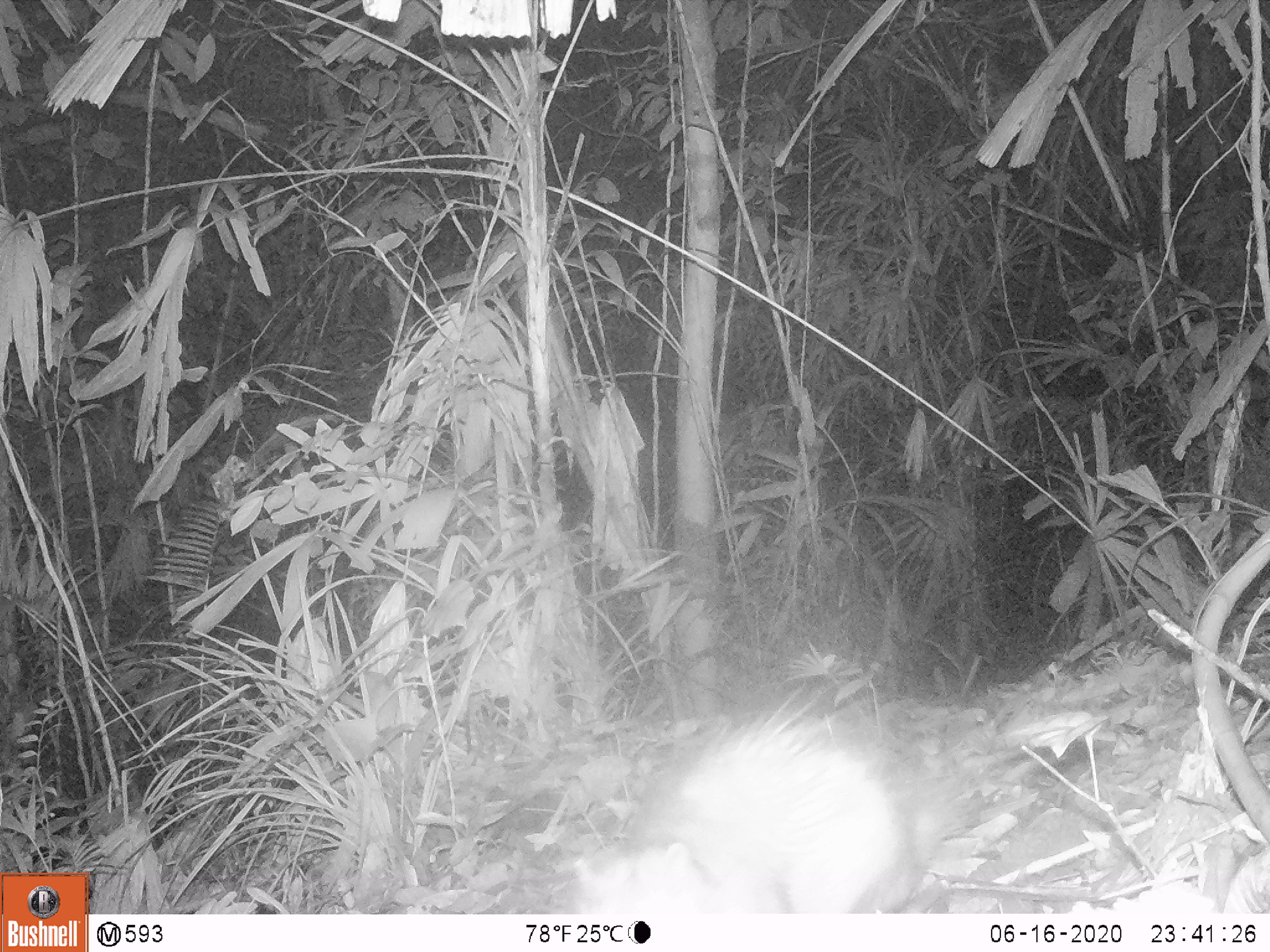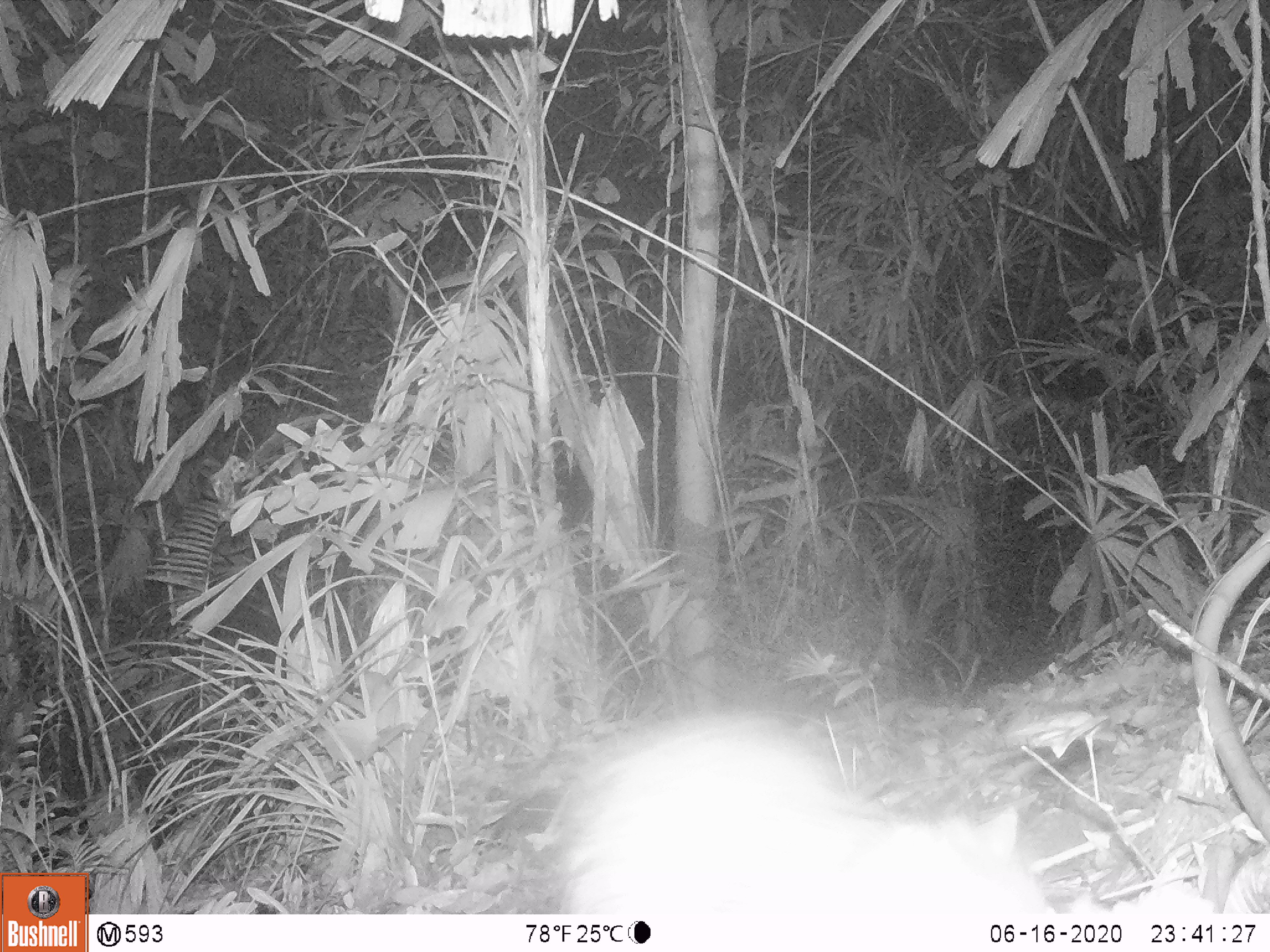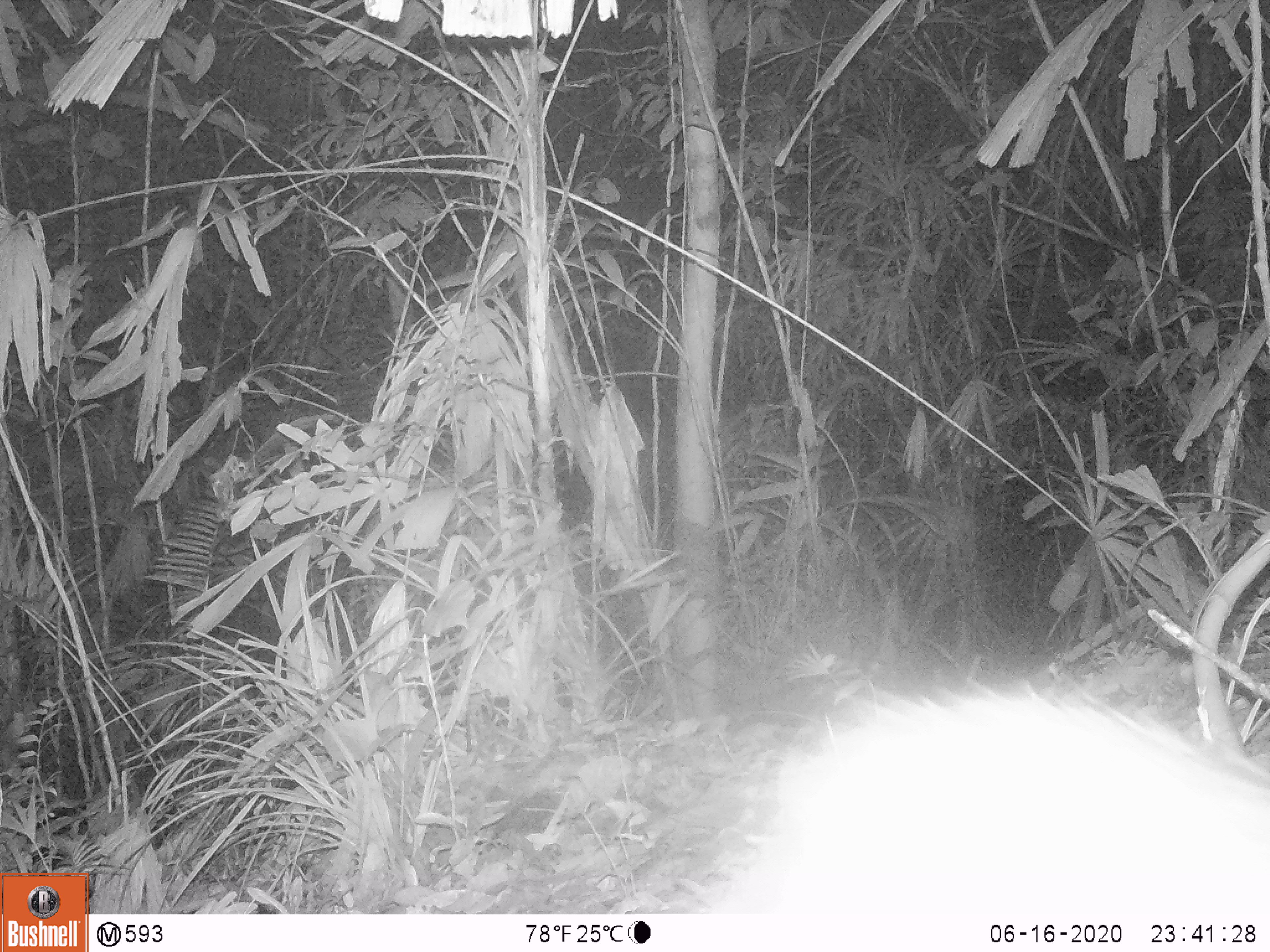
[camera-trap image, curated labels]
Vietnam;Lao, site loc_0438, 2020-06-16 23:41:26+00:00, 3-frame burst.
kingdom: Animalia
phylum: Chordata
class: Mammalia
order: Rodentia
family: Hystricidae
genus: Atherurus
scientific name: Atherurus macrourus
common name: asiatic brush-tailed porcupine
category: asiatic brush tailed porcupine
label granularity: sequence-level